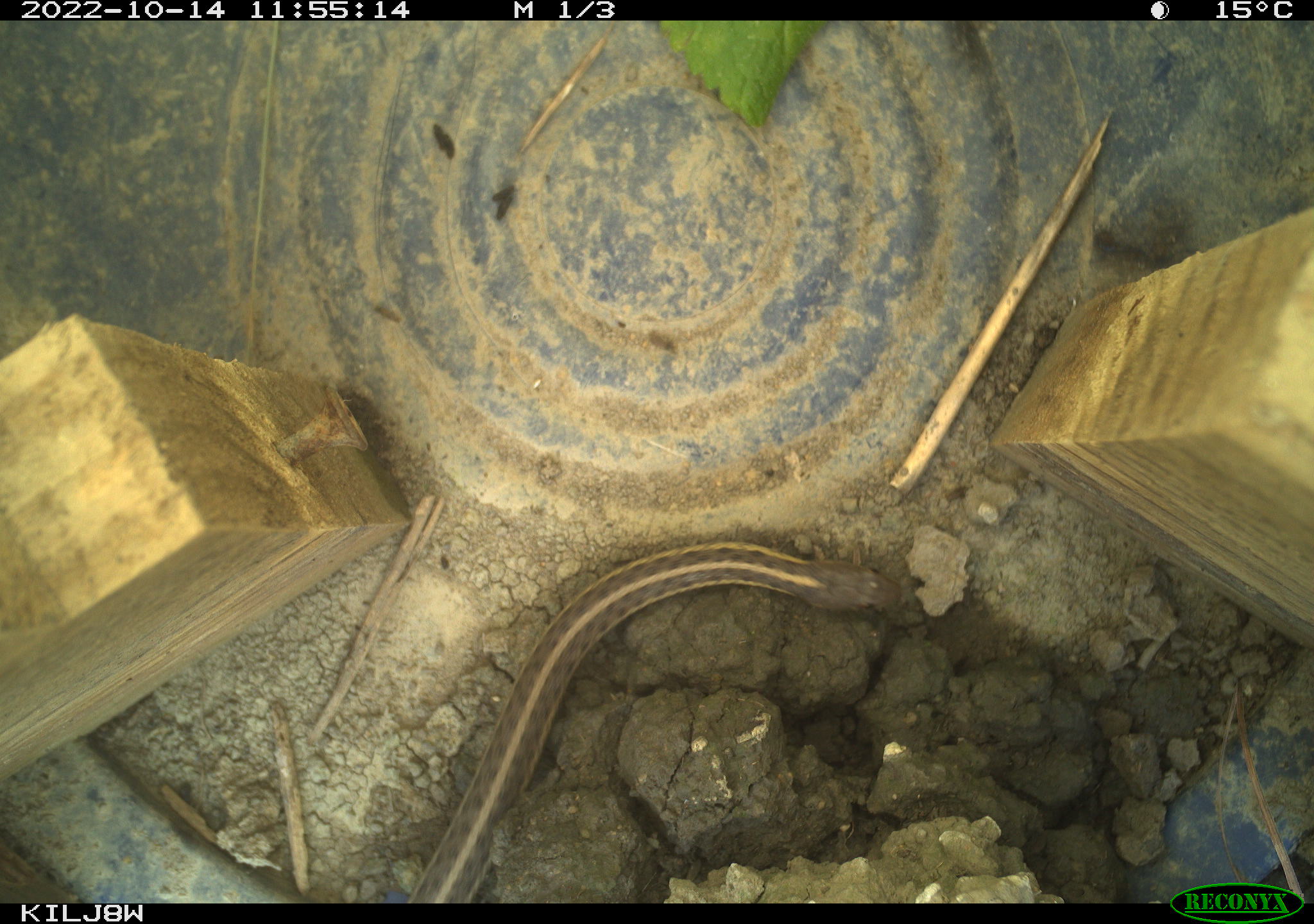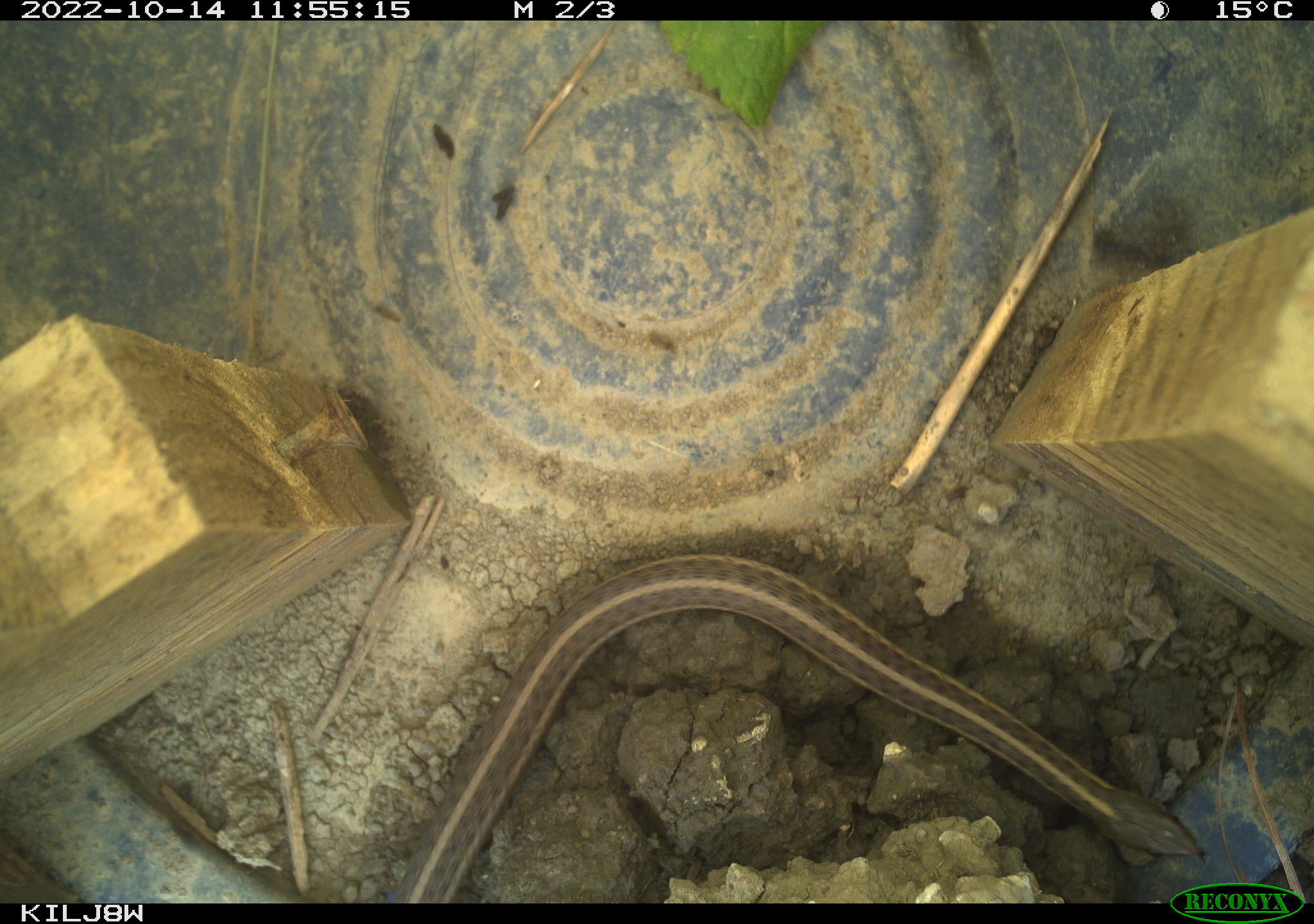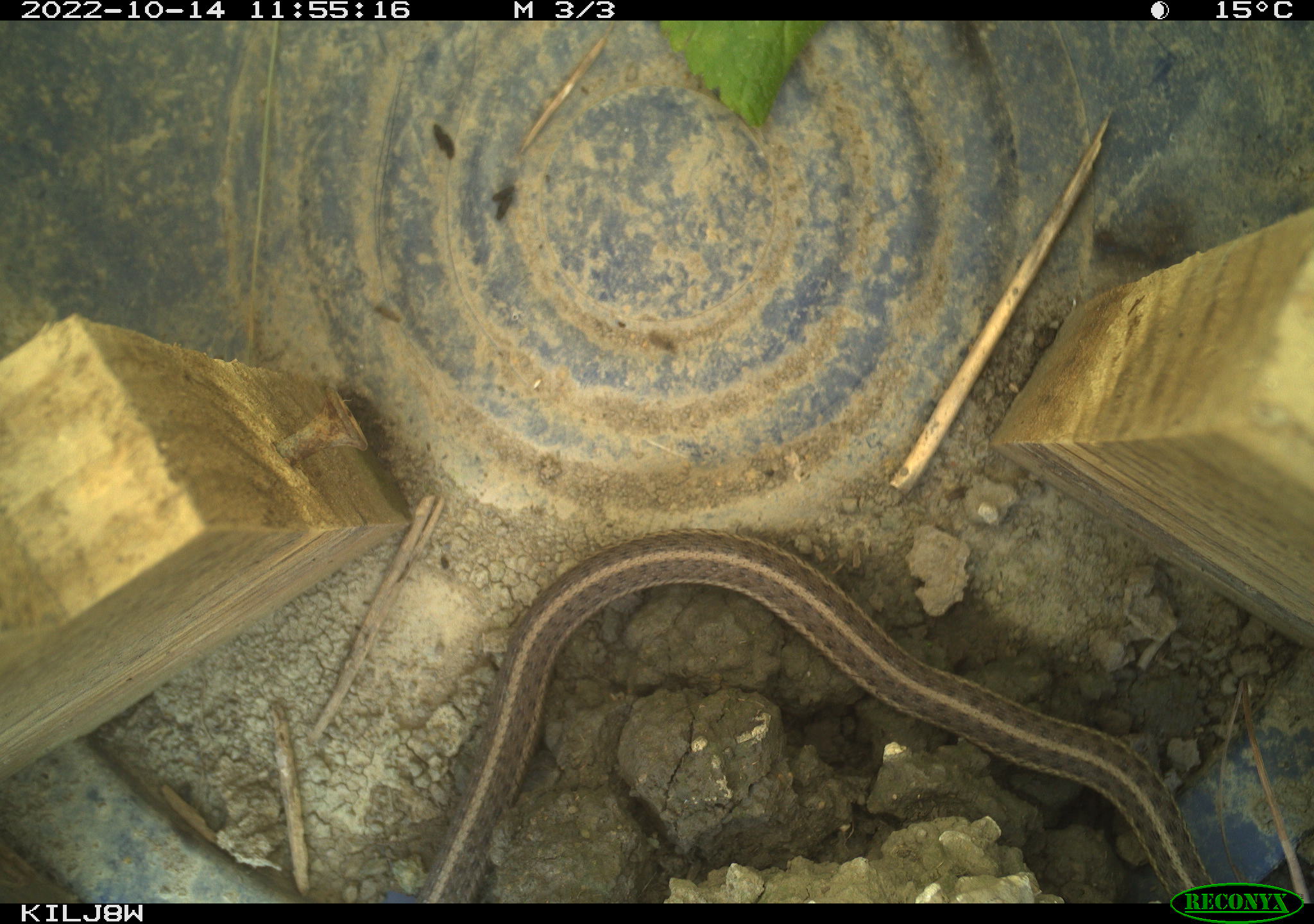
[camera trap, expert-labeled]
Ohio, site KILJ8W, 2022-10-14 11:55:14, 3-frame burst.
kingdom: Animalia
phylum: Chordata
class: Reptilia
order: Squamata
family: Colubridae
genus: Thamnophis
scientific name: Thamnophis sirtalis sirtalis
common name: eastern gartersnake